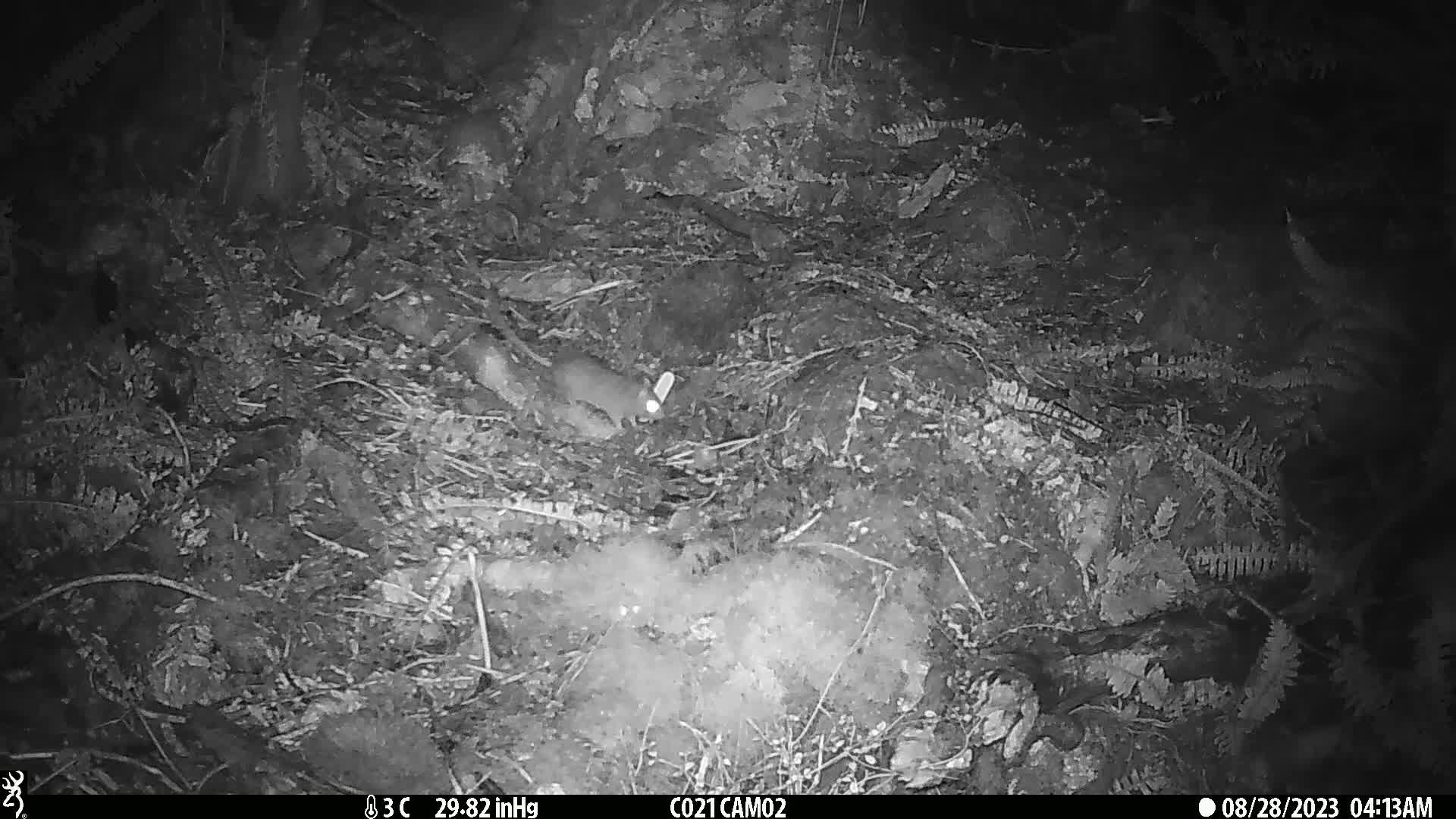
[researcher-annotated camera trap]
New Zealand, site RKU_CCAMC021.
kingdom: Animalia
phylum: Chordata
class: Mammalia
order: Rodentia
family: Muridae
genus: Rattus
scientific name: Rattus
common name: rat